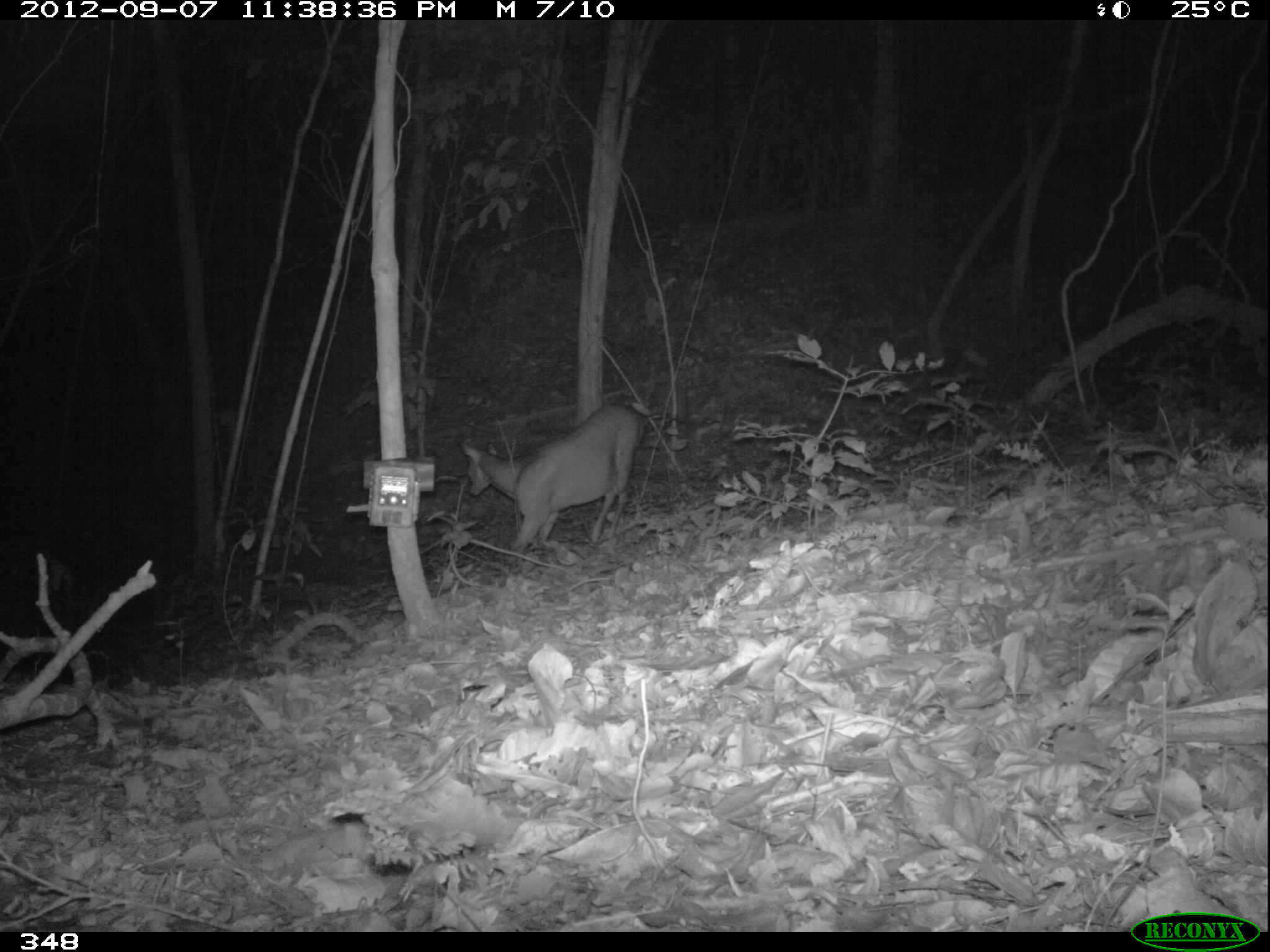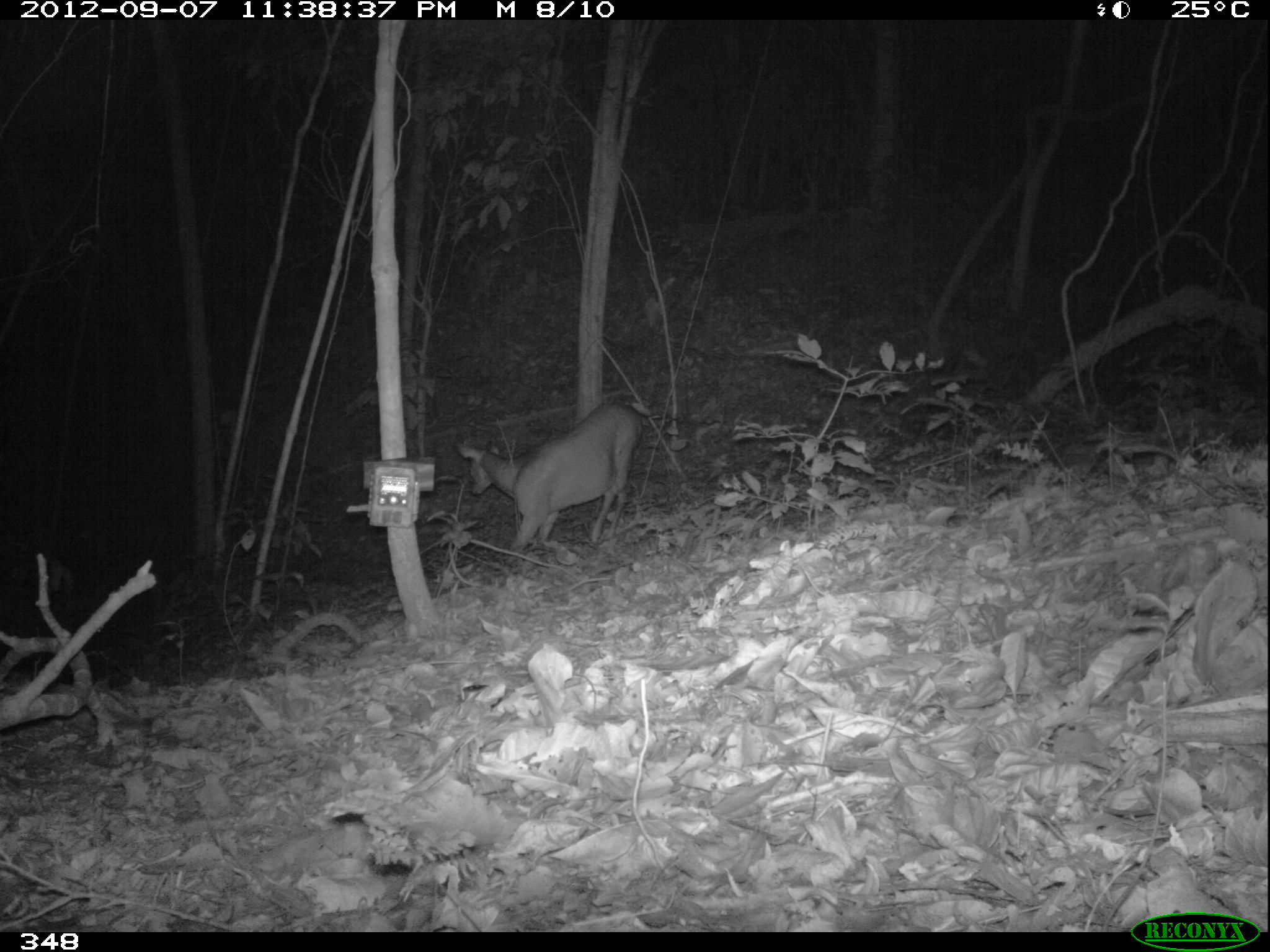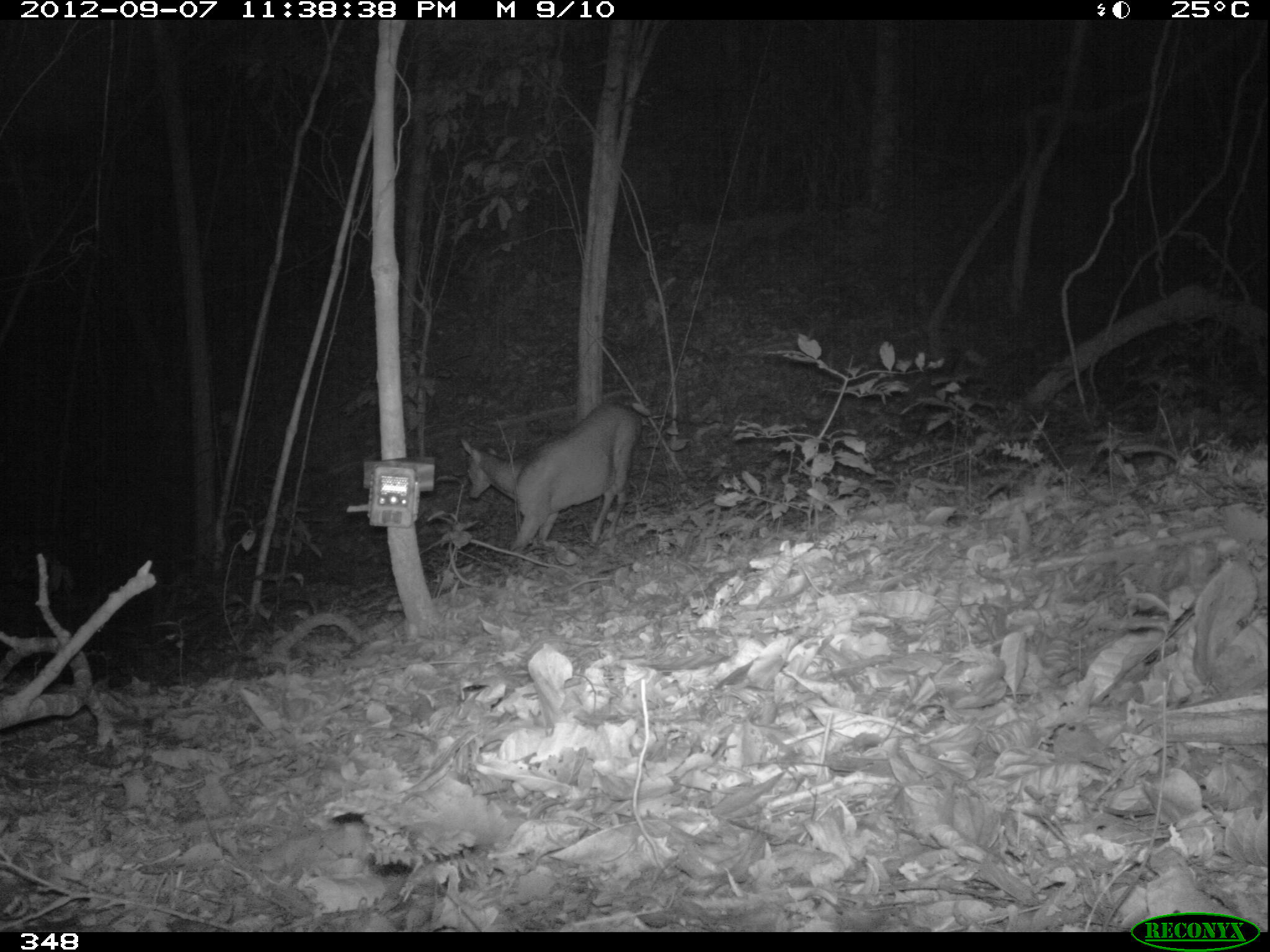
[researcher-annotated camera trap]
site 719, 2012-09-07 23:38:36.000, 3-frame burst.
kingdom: Animalia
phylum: Chordata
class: Mammalia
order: Artiodactyla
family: Cervidae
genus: Mazama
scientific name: Mazama americana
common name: red brocket